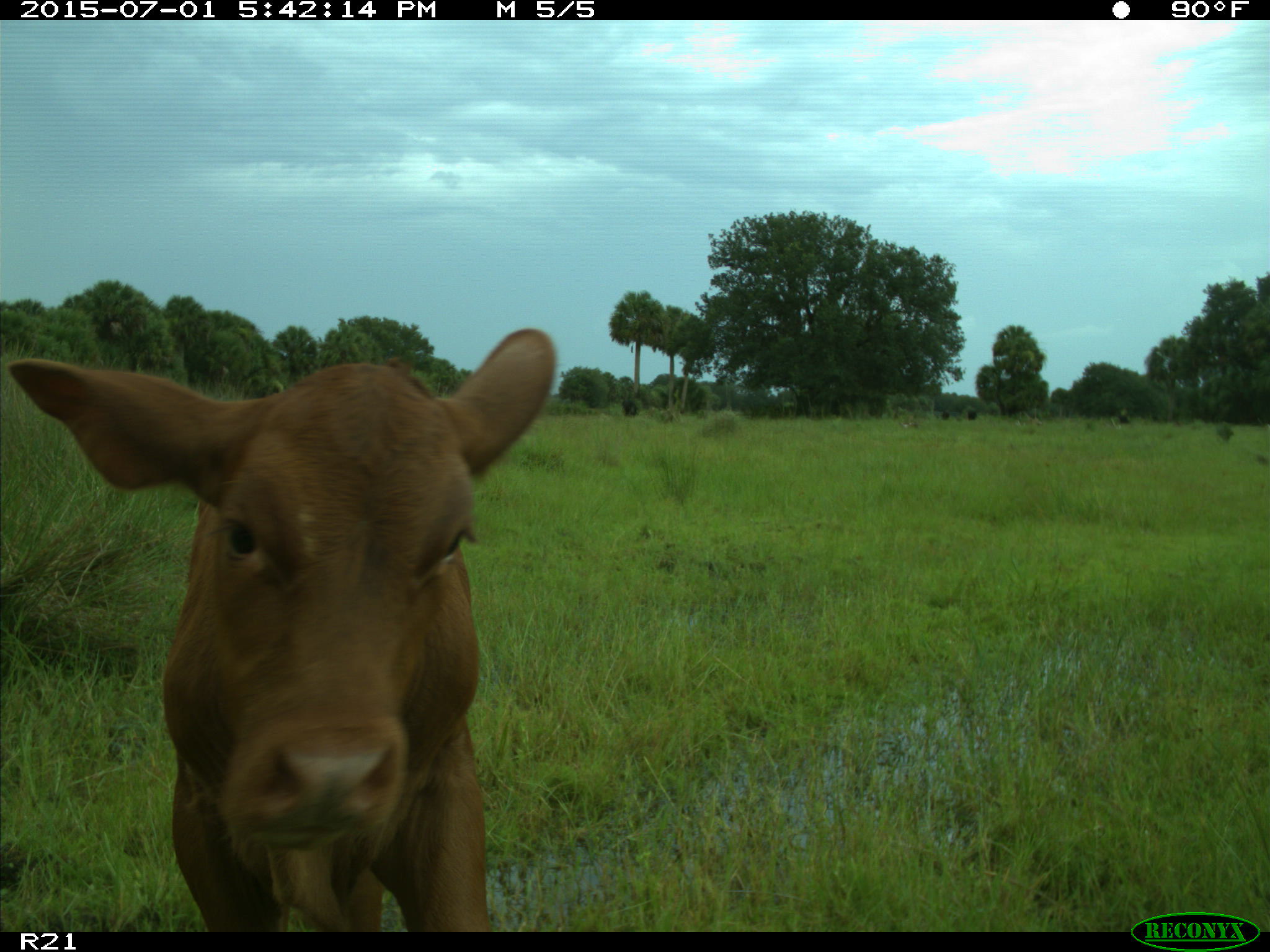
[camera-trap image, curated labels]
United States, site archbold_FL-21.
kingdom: Animalia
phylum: Chordata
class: Mammalia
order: Artiodactyla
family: Bovidae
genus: Bos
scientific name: Bos taurus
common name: domestic cow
Bos taurus (domestic cow).